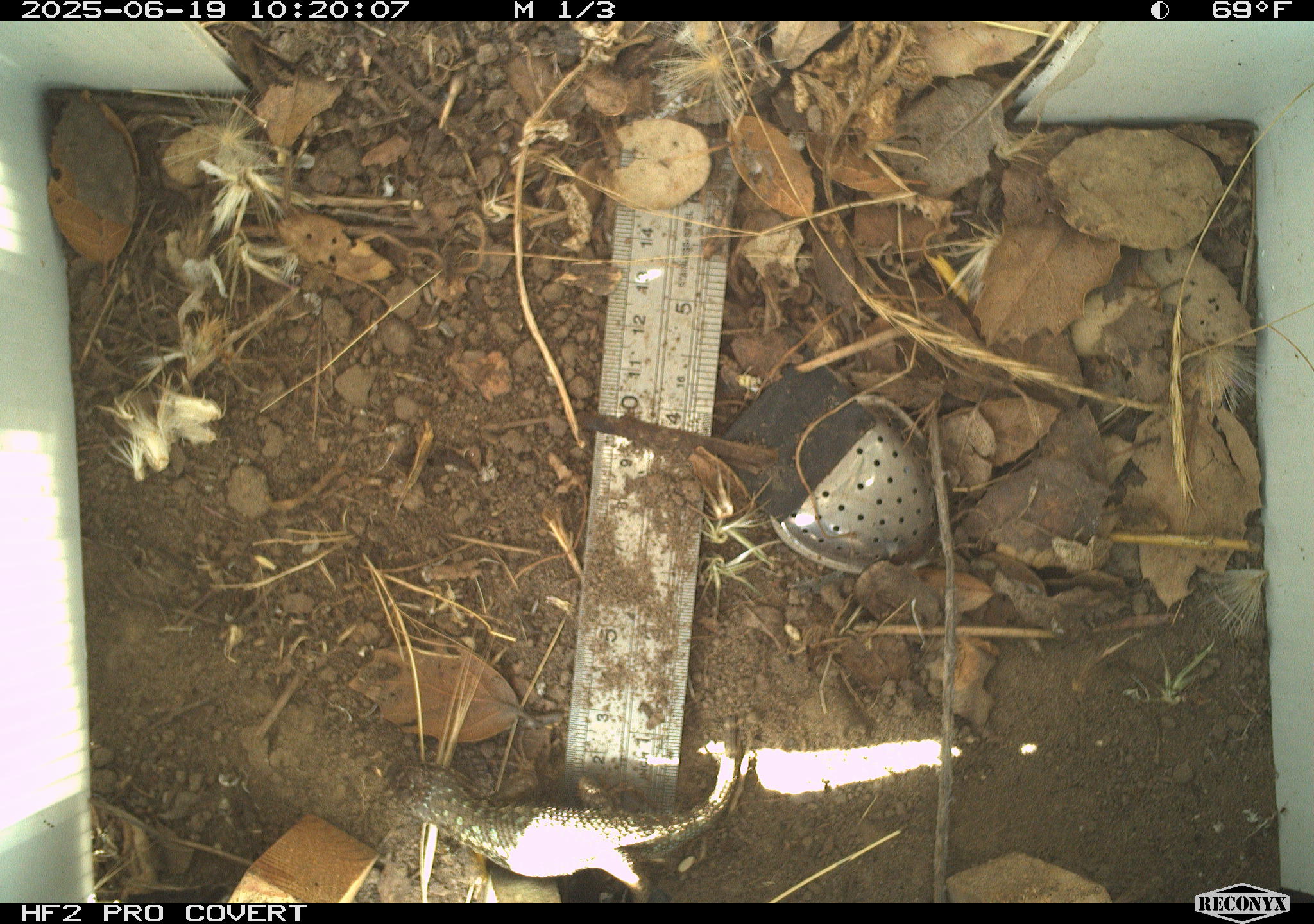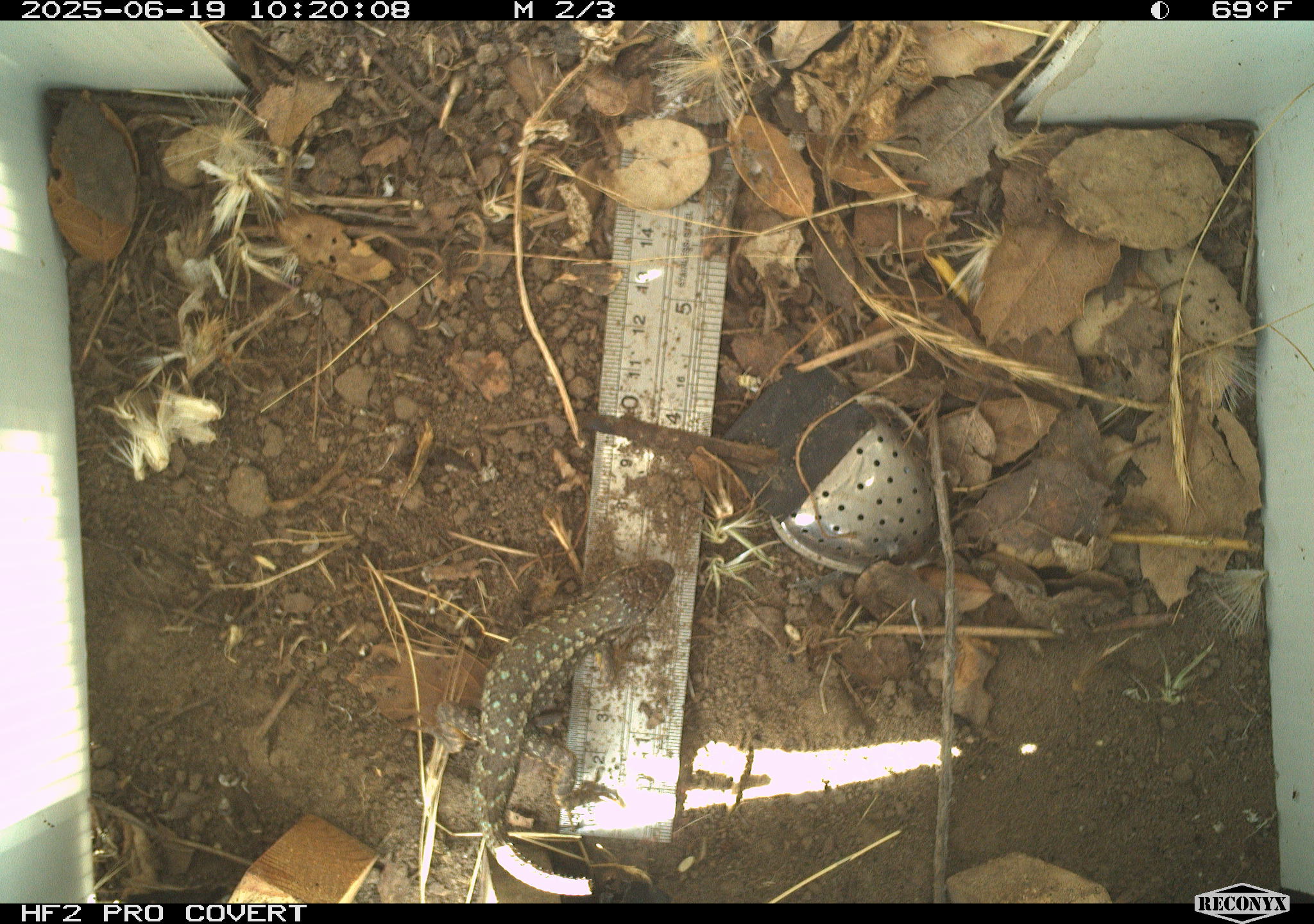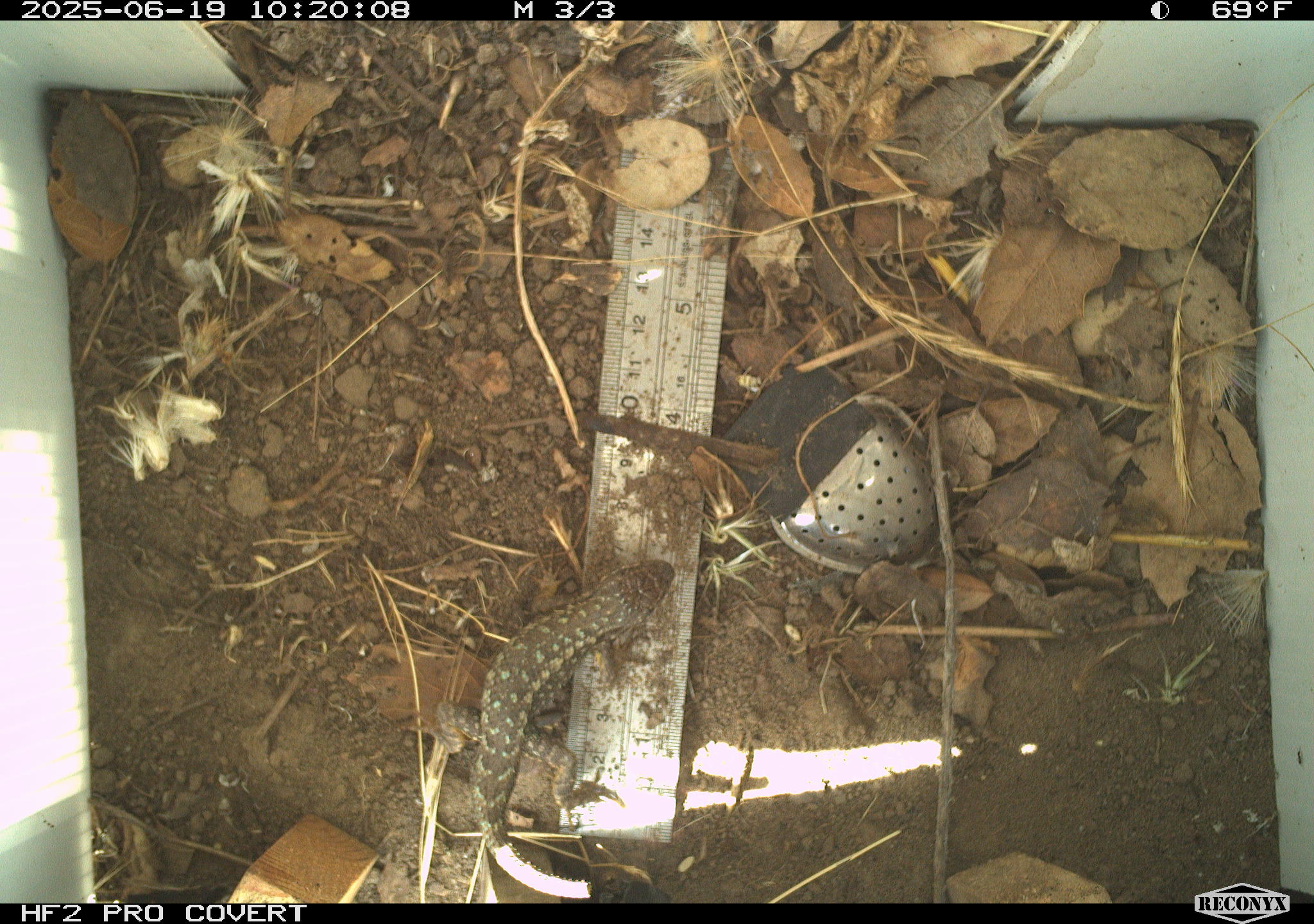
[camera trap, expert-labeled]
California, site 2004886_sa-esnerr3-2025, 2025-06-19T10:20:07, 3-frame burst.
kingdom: Animalia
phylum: Chordata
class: Reptilia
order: Squamata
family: Phrynosomatidae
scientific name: Phrynosomatidae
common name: north american spiny lizards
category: sceloporus/uta species